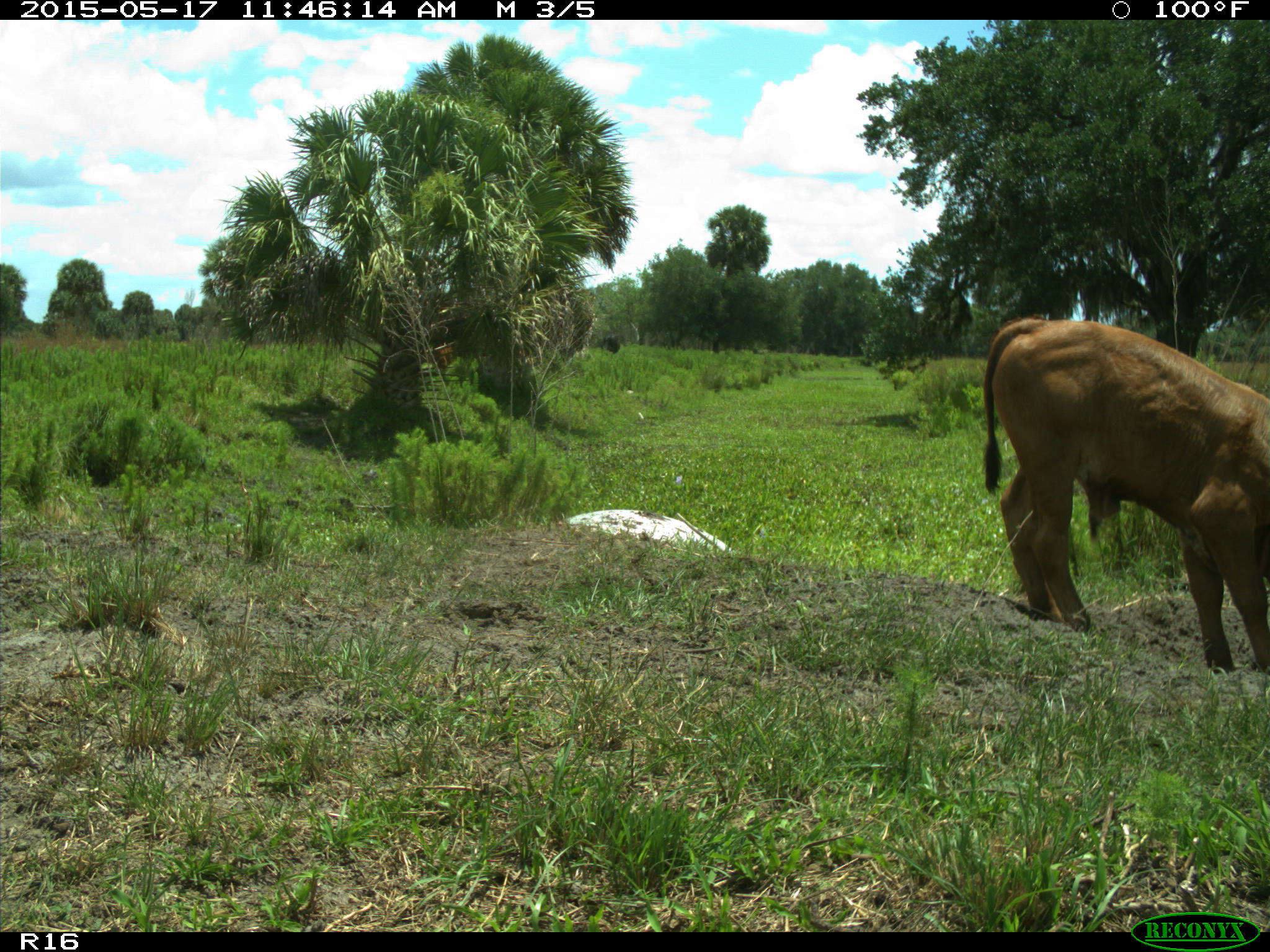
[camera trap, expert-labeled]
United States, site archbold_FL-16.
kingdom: Animalia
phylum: Chordata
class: Mammalia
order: Artiodactyla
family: Bovidae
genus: Bos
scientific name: Bos taurus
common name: domestic cow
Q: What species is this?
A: Bos taurus (domestic cow).